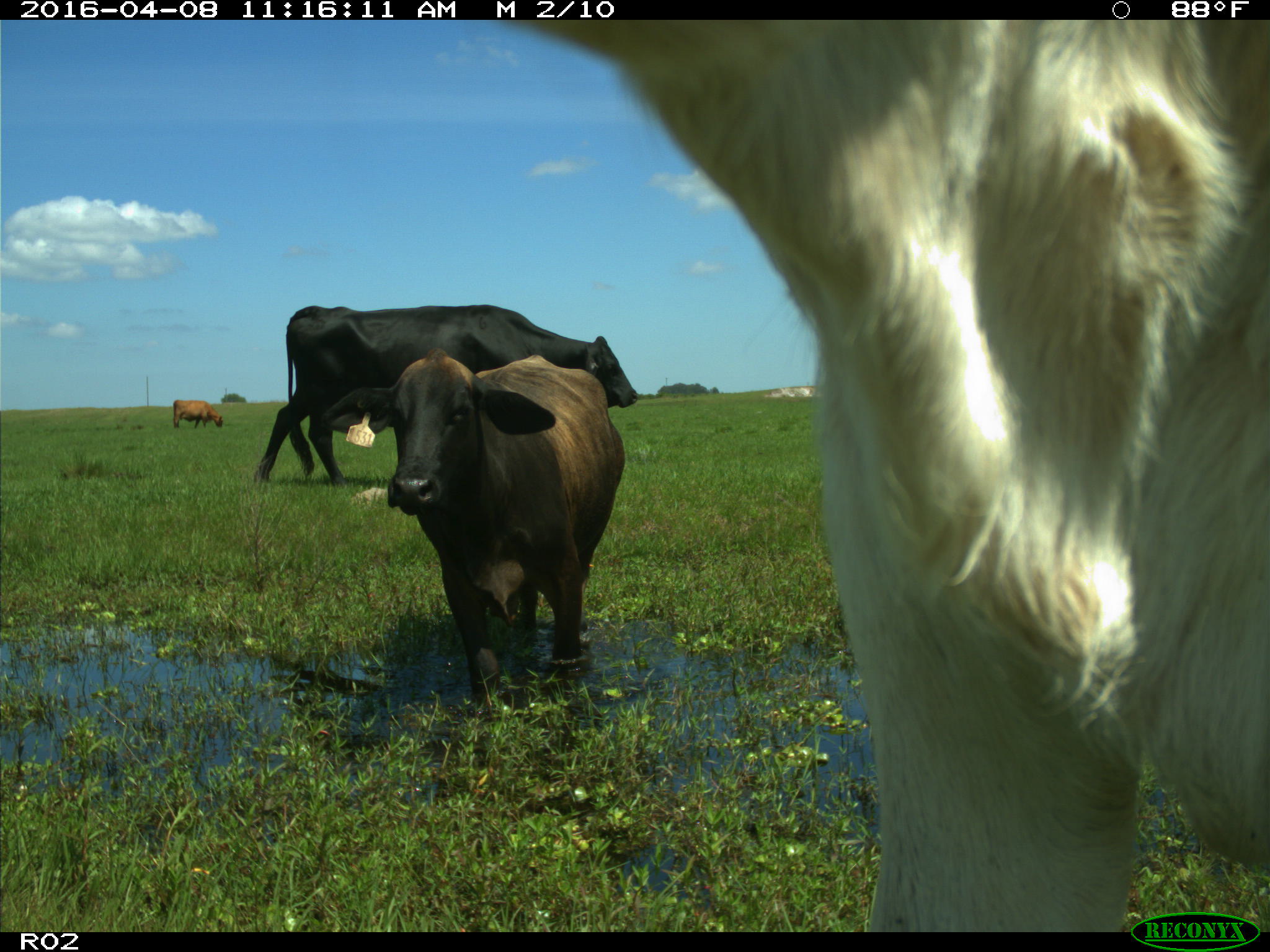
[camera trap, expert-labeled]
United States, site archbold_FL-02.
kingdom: Animalia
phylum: Chordata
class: Mammalia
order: Artiodactyla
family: Bovidae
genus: Bos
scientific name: Bos taurus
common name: domestic cow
Bos taurus (domestic cow).